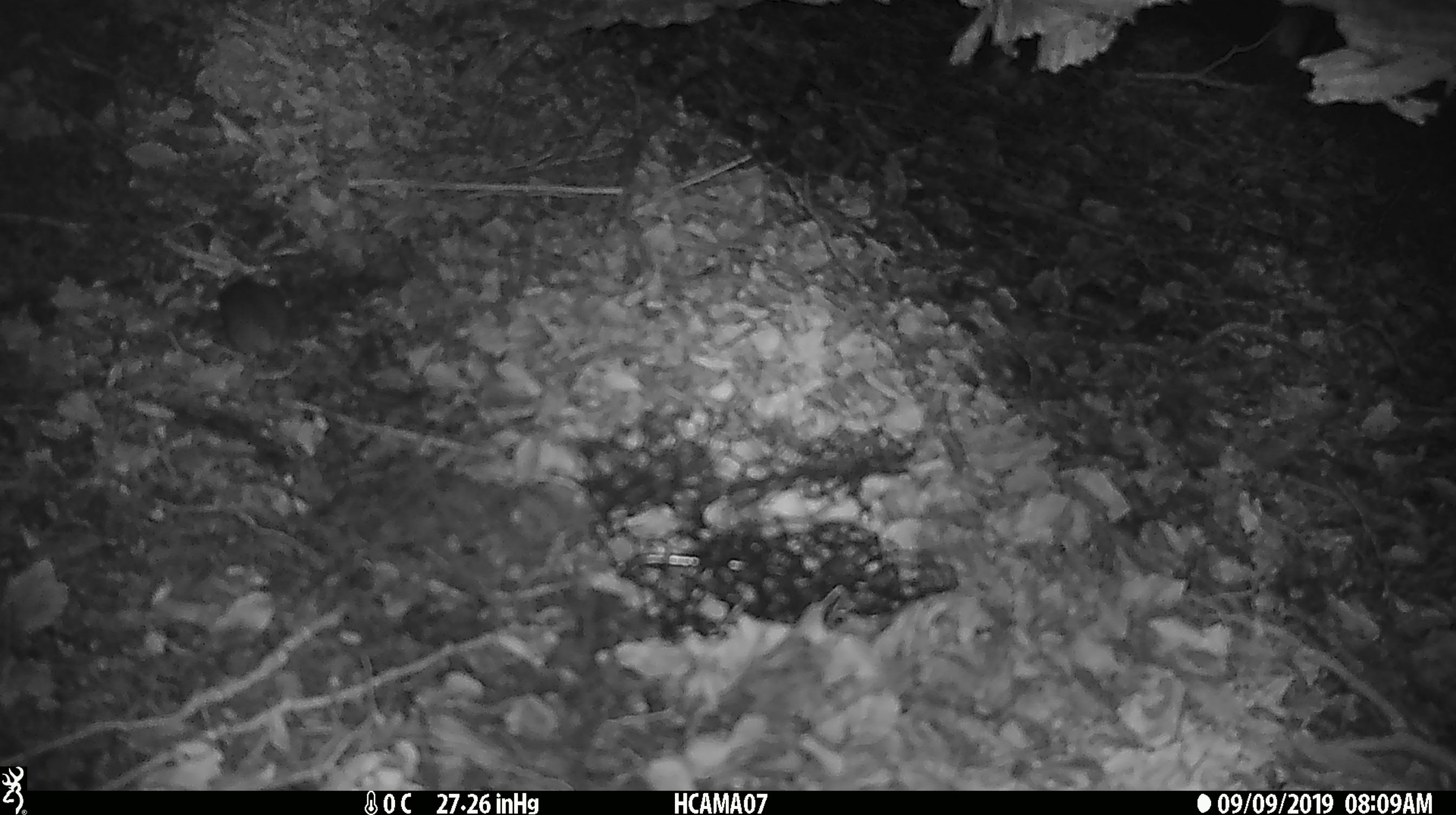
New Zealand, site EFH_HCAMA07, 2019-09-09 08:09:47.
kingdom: Animalia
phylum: Chordata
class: Mammalia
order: Rodentia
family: Muridae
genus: Mus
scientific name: Mus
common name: mouse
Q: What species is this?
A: Mouse (Mus).